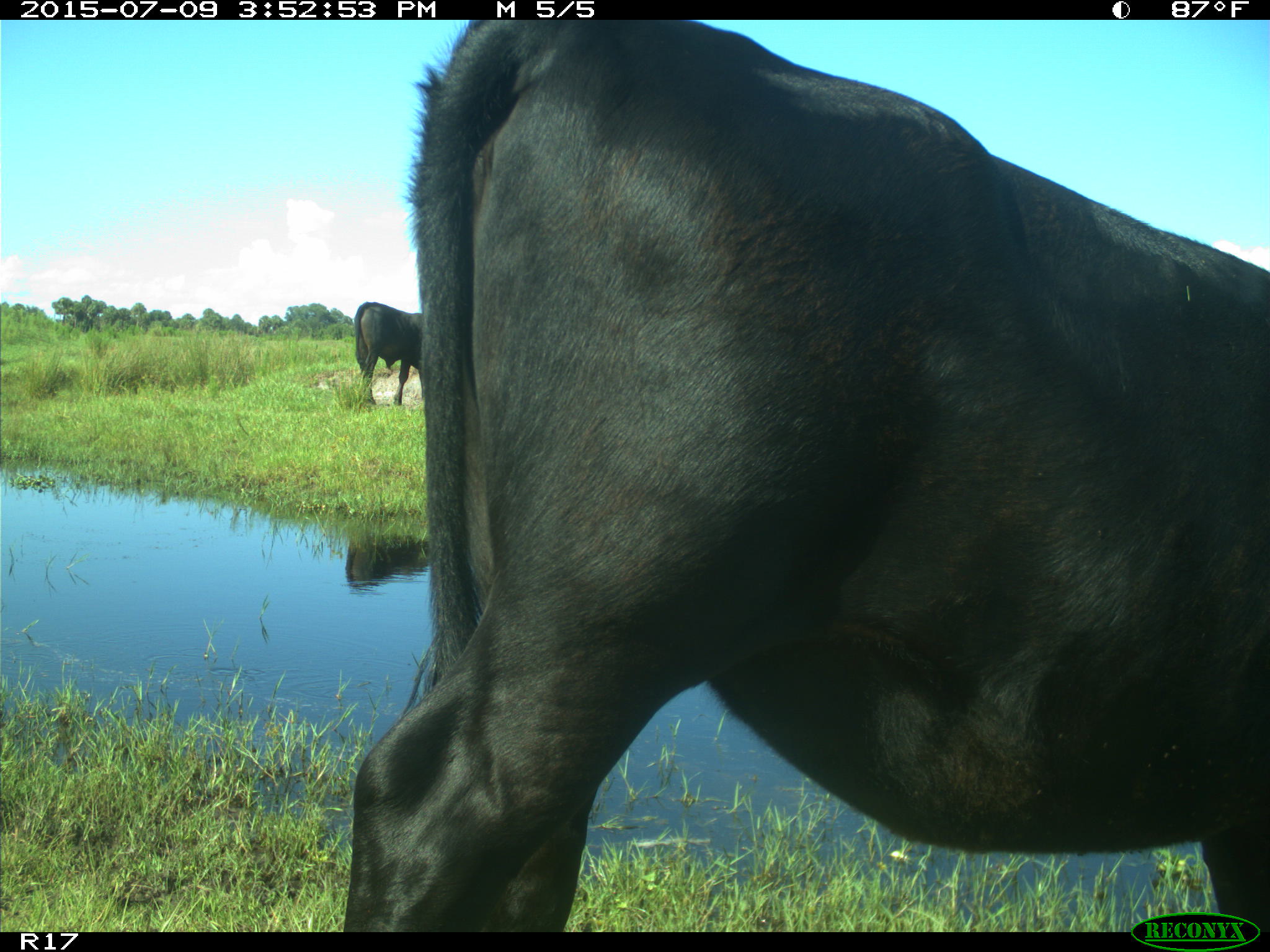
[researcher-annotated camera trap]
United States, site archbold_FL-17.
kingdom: Animalia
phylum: Chordata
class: Mammalia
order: Artiodactyla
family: Bovidae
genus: Bos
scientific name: Bos taurus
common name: domestic cow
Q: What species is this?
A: Bos taurus (domestic cow).